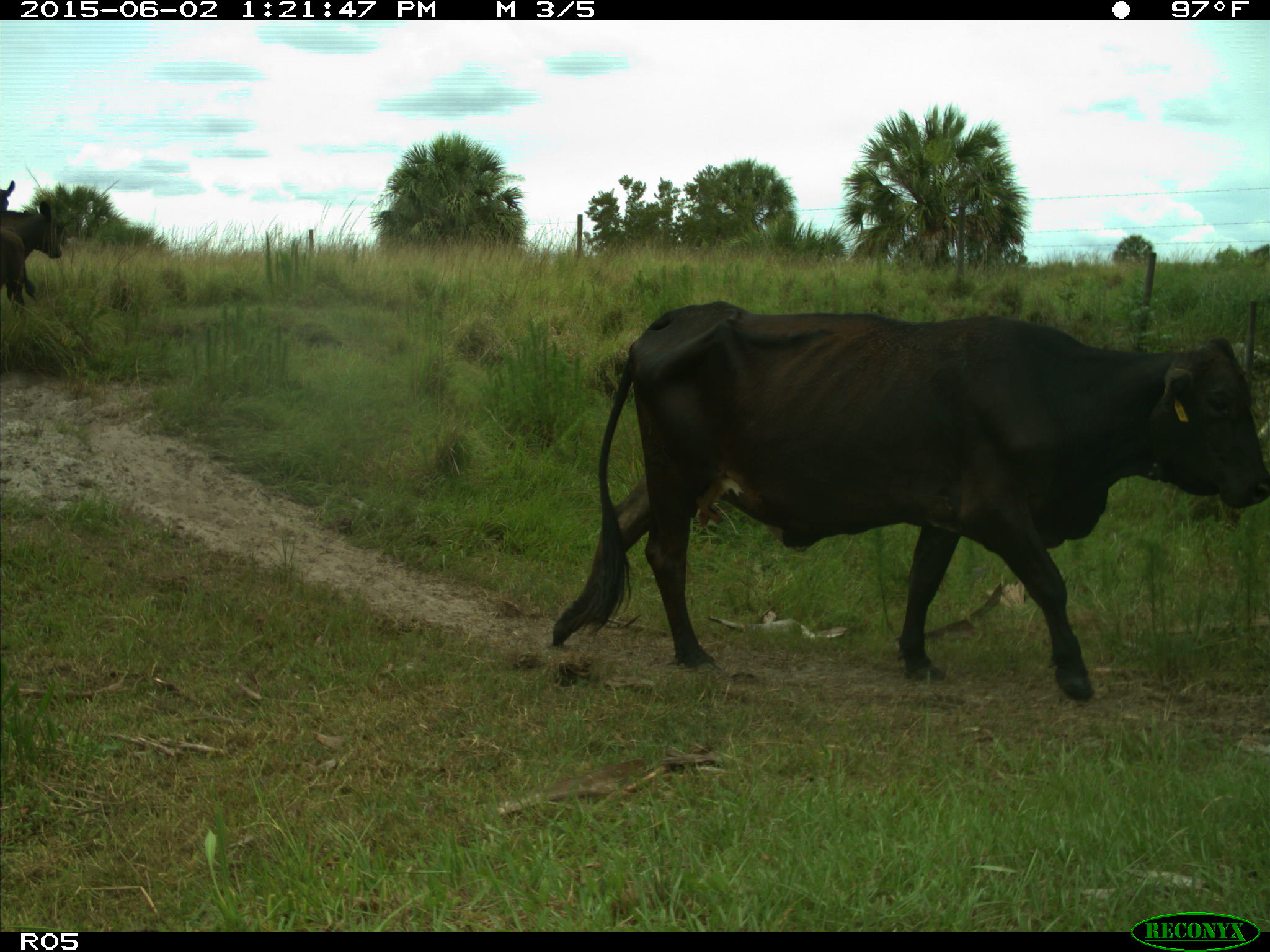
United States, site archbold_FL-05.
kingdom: Animalia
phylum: Chordata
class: Mammalia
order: Artiodactyla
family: Bovidae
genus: Bos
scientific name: Bos taurus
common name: domestic cow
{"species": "Bos taurus (domestic cow)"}